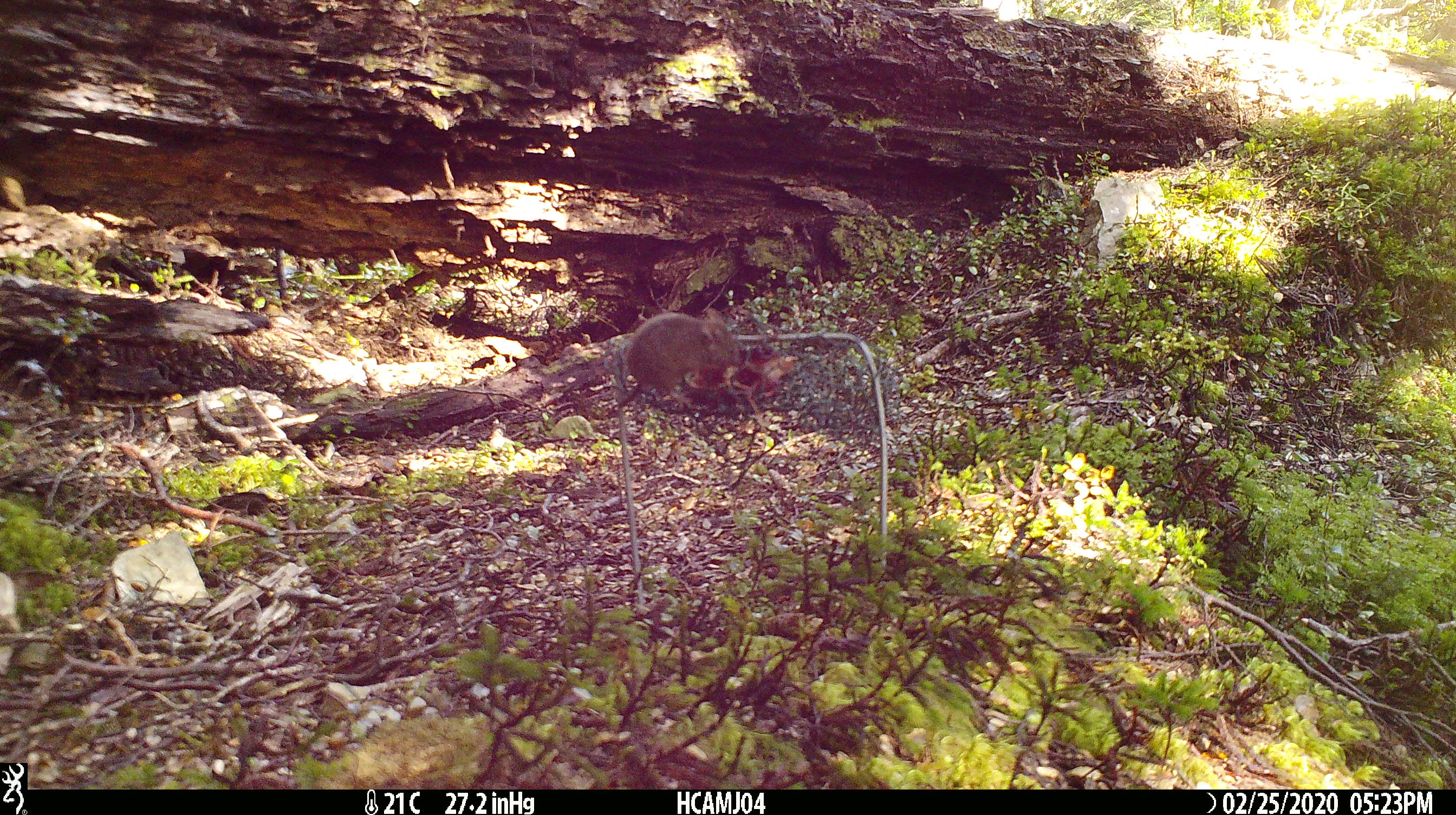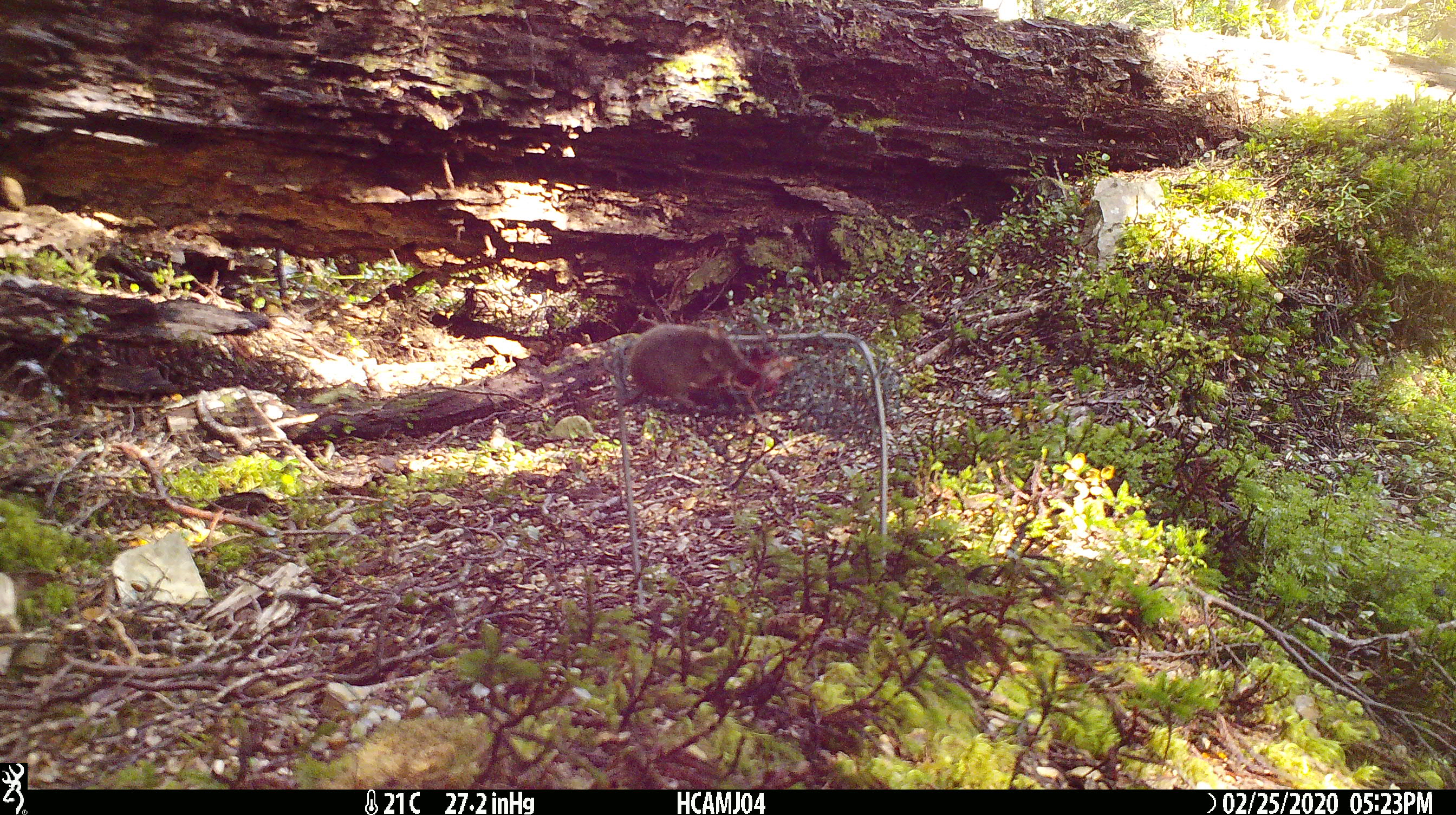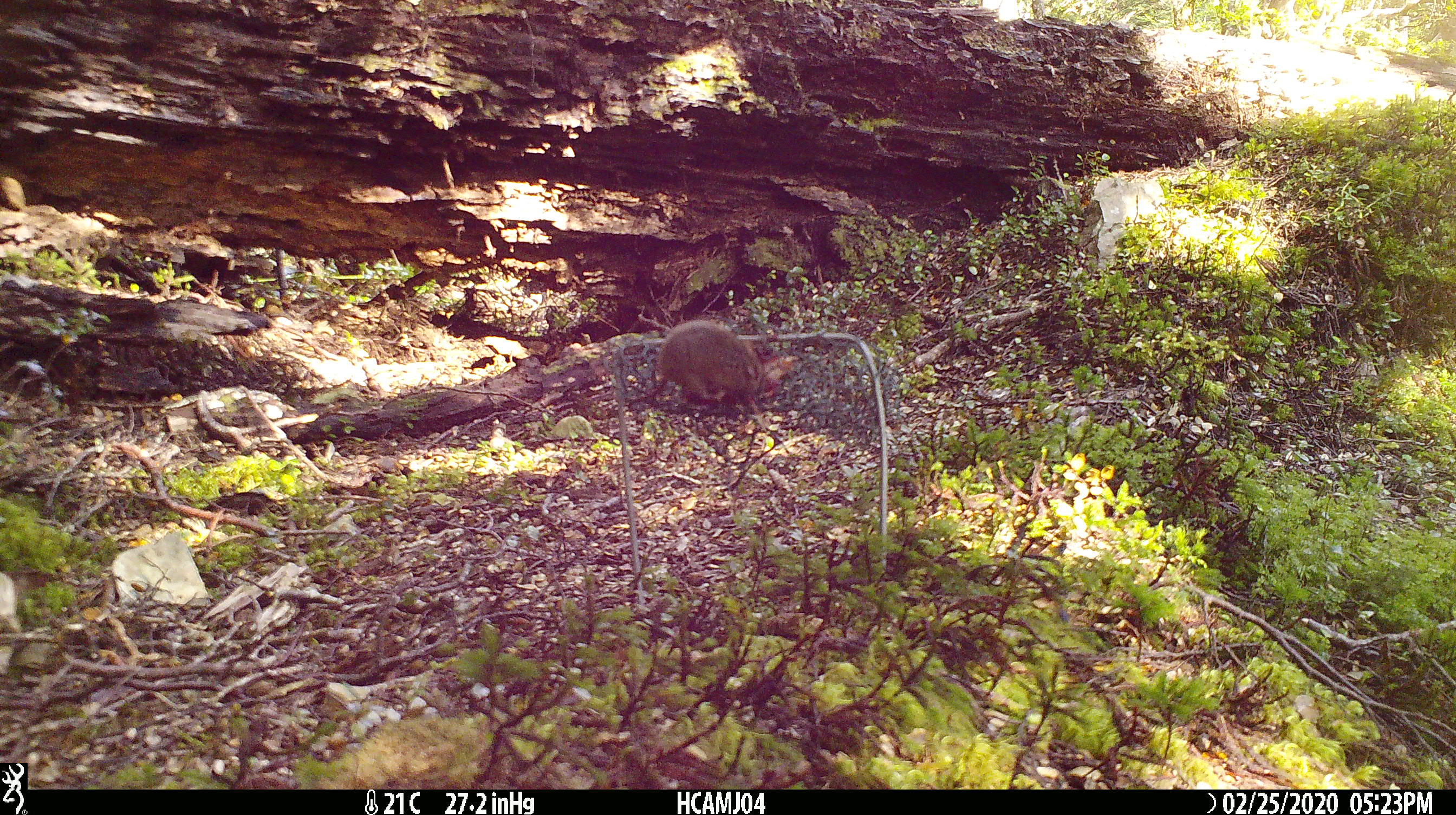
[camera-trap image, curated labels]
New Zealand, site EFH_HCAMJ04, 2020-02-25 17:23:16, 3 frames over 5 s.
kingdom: Animalia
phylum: Chordata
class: Mammalia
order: Rodentia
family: Muridae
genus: Mus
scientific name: Mus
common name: mouse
Mouse (Mus).